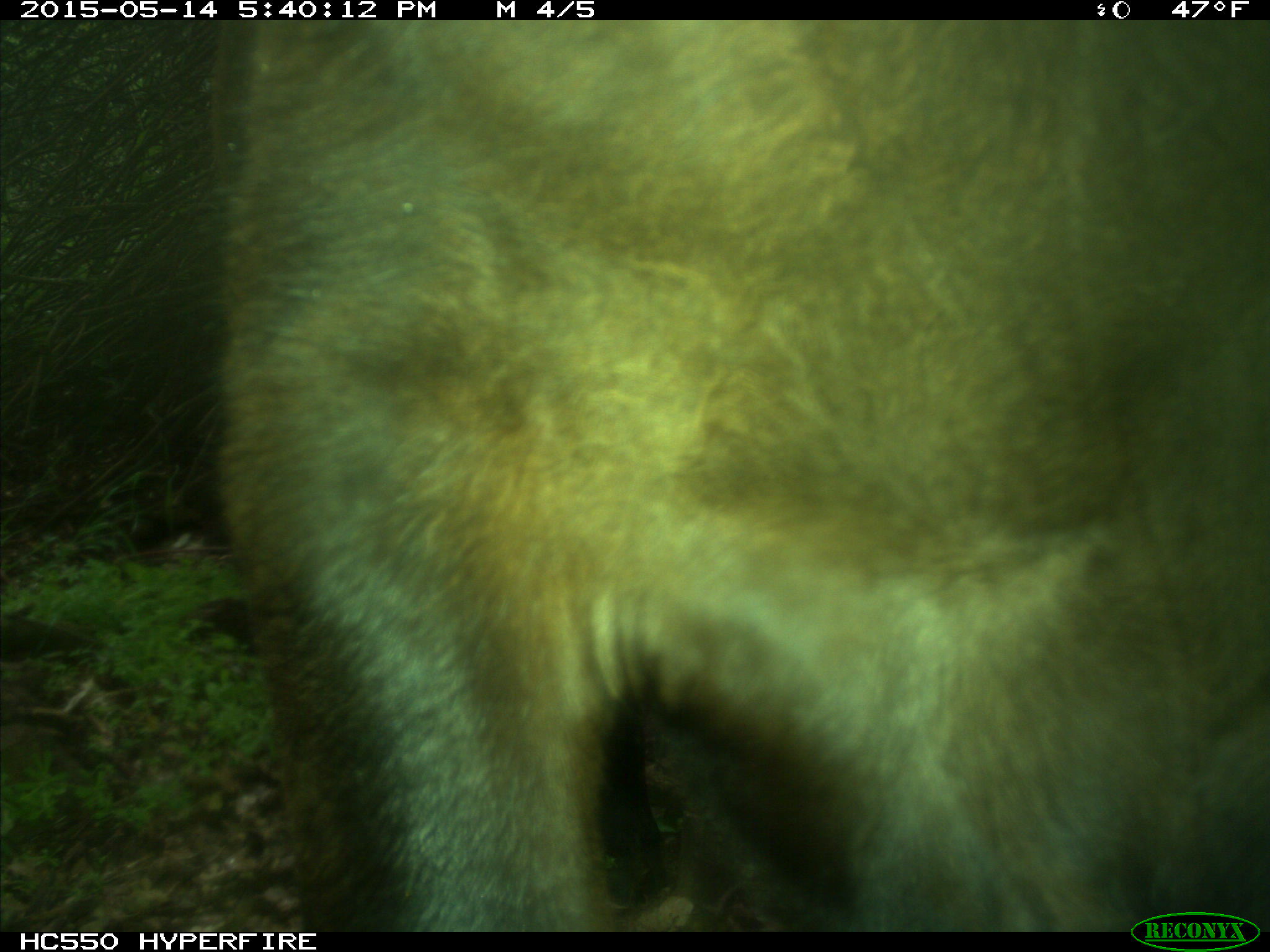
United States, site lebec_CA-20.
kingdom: Animalia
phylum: Chordata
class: Mammalia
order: Artiodactyla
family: Bovidae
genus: Bos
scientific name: Bos taurus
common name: domestic cow